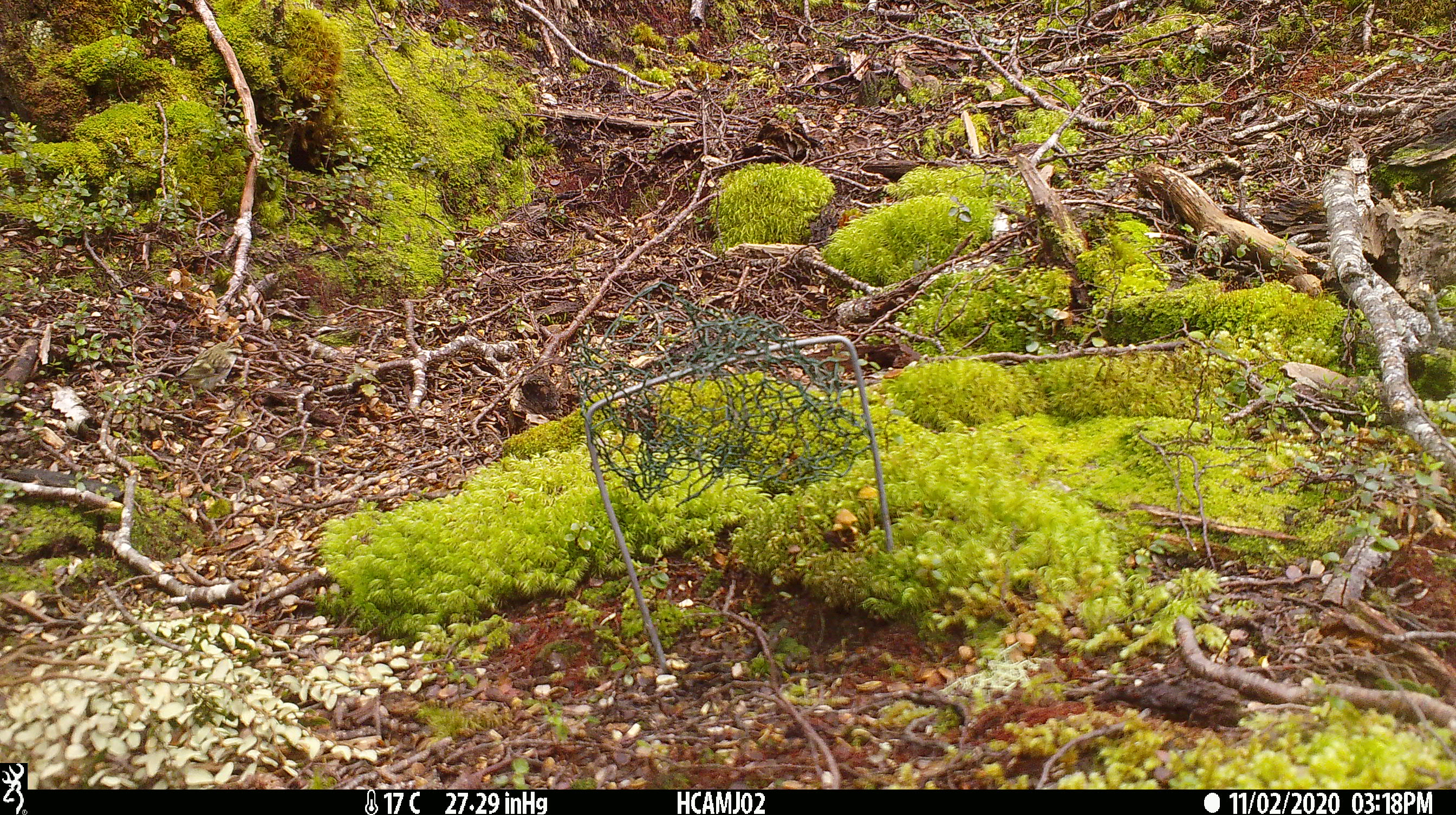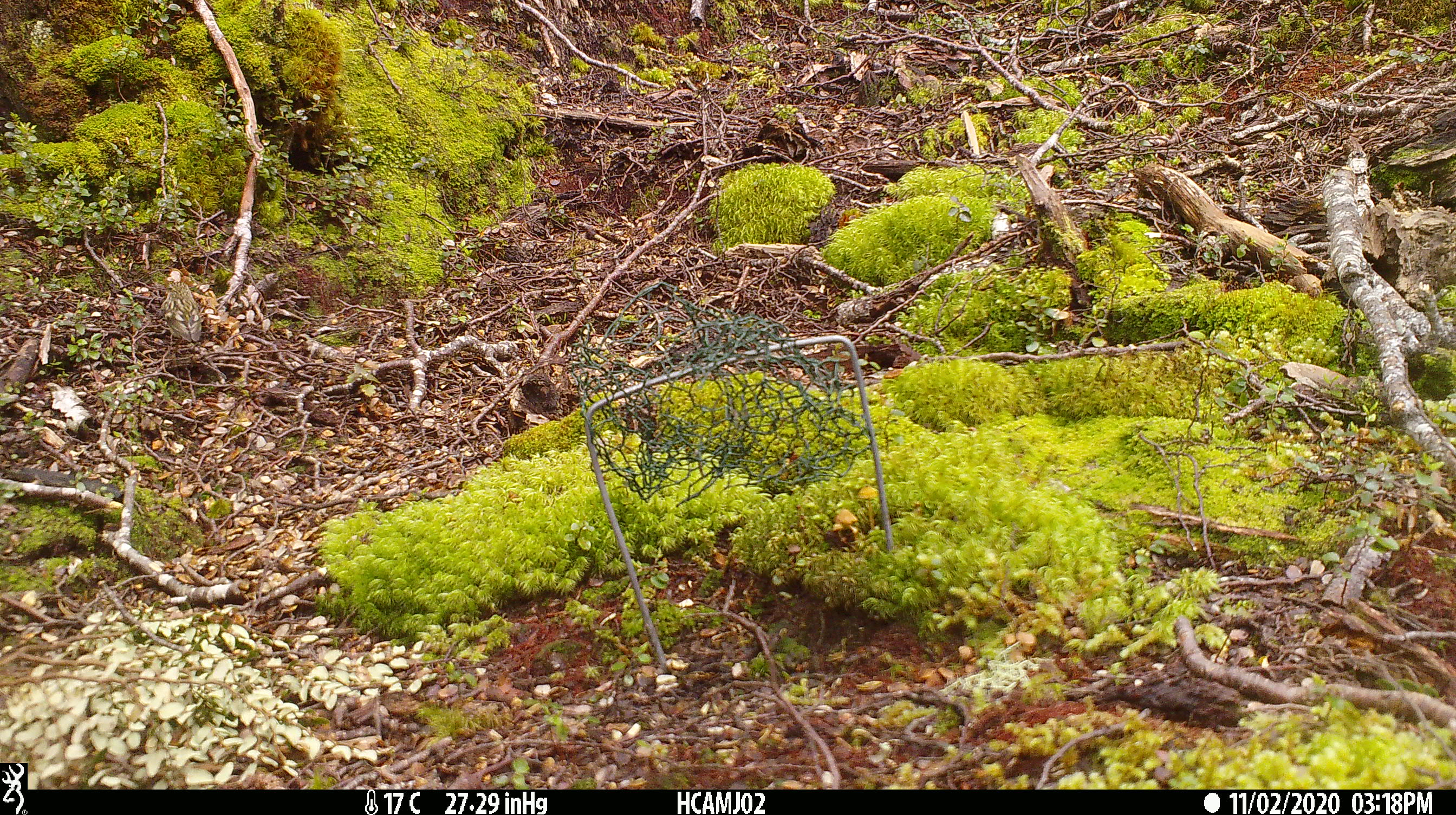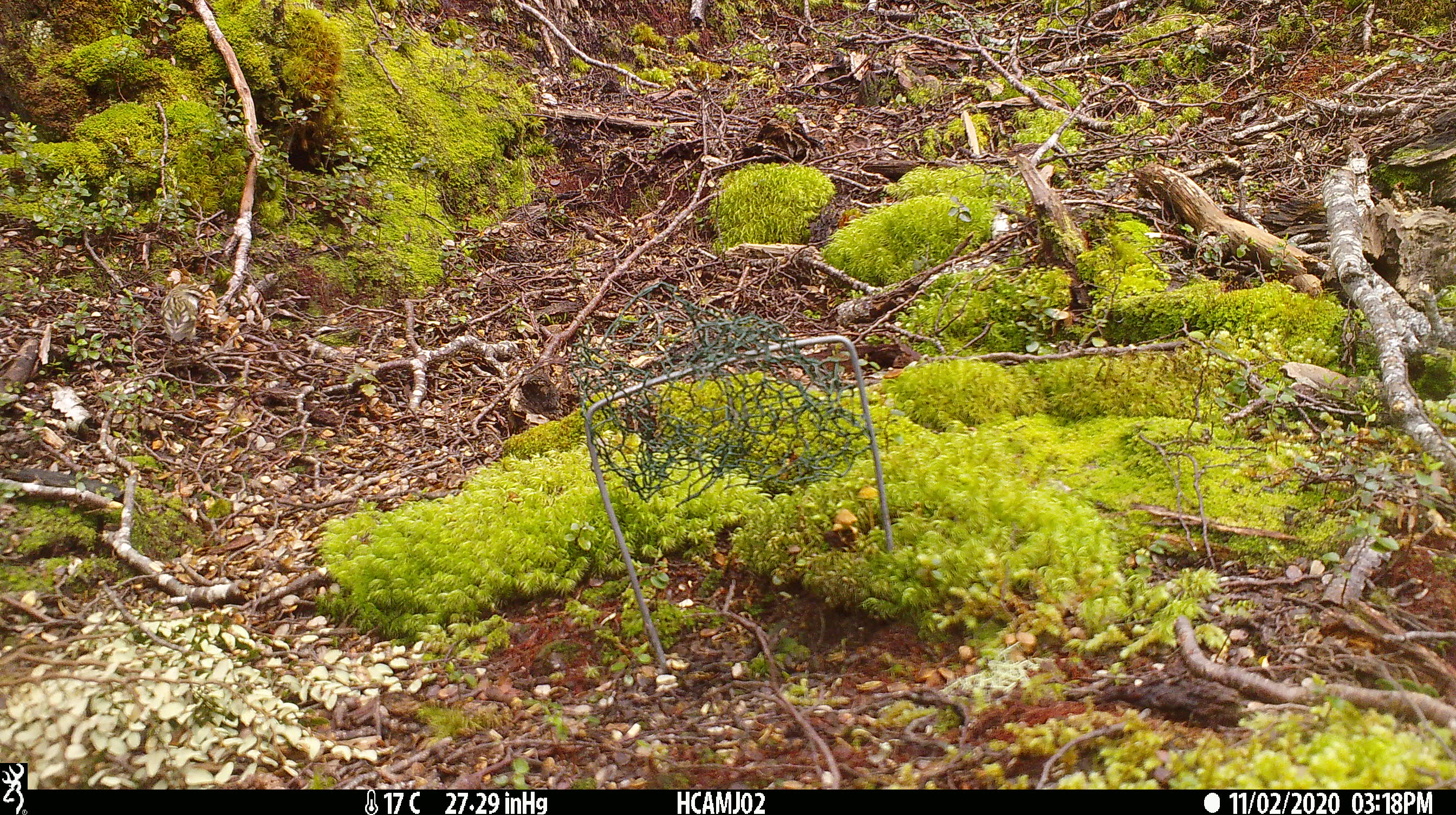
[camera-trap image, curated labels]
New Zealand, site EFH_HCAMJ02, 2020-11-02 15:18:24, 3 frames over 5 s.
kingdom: Animalia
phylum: Chordata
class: Aves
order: Passeriformes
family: Acanthisittidae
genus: Acanthisitta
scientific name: Acanthisitta chloris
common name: rifleman